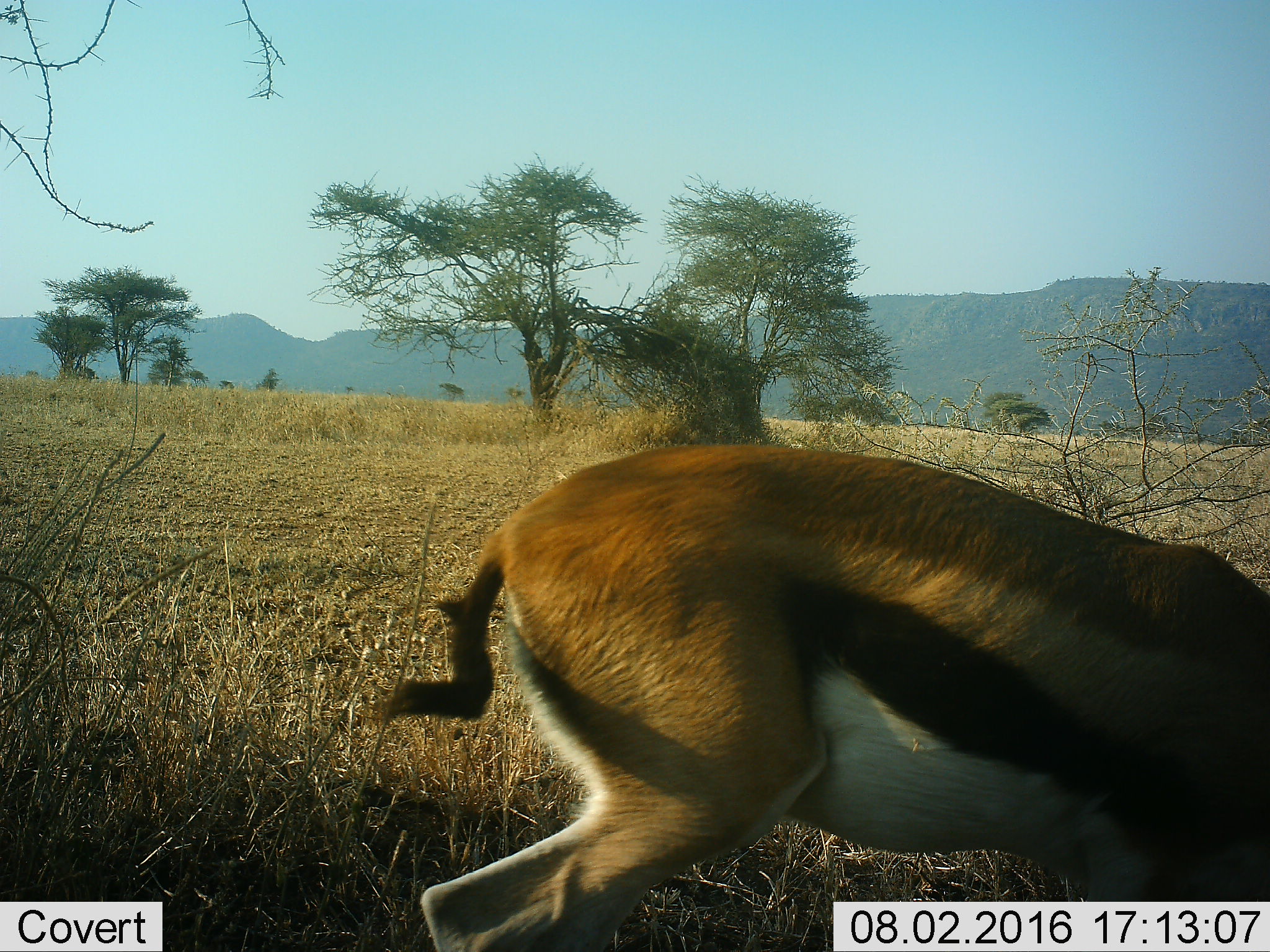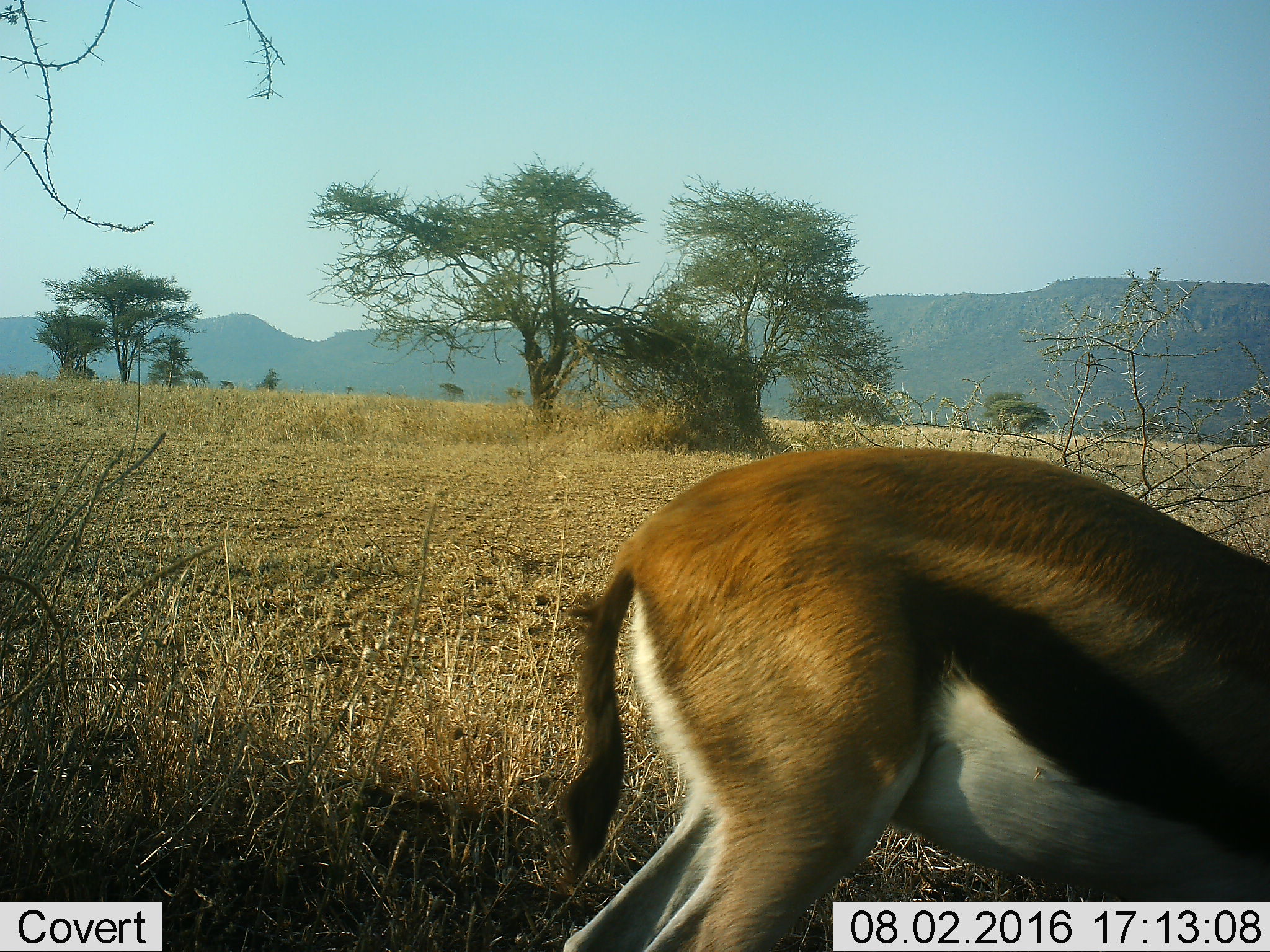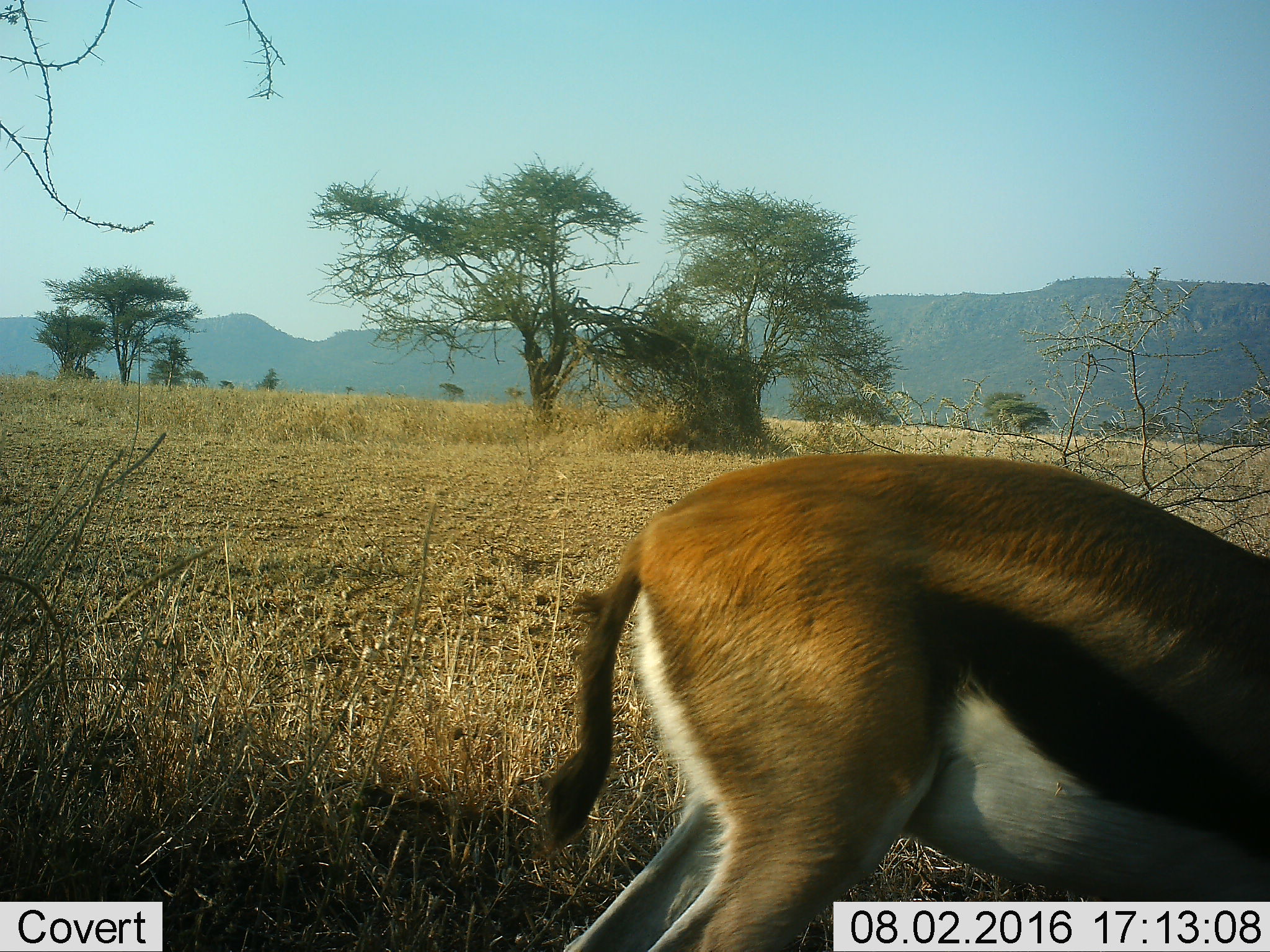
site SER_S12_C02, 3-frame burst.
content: unidentified animal